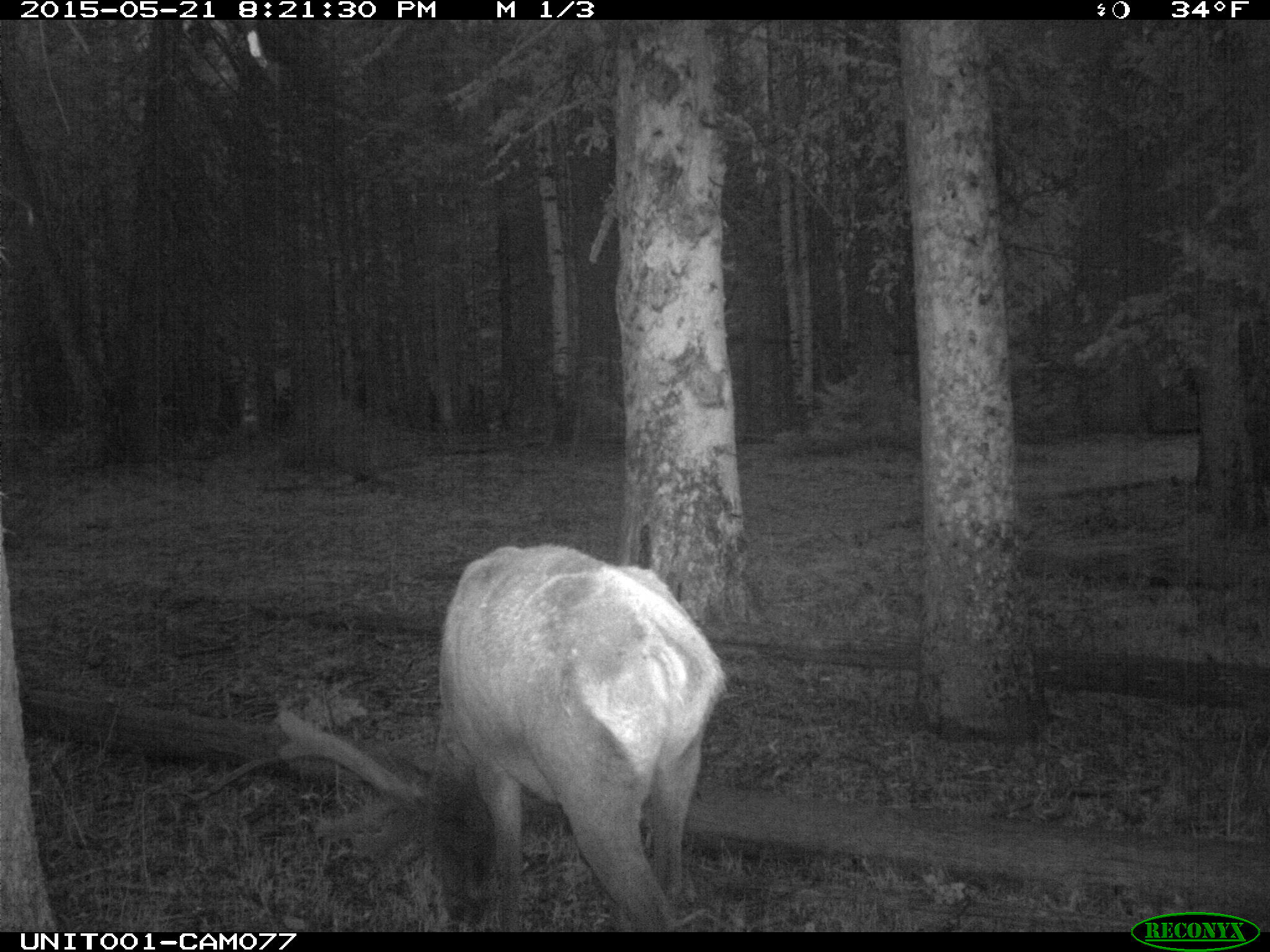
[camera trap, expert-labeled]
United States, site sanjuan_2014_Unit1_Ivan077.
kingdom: Animalia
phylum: Chordata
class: Mammalia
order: Artiodactyla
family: Cervidae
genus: Cervus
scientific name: Cervus elaphus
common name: red deer